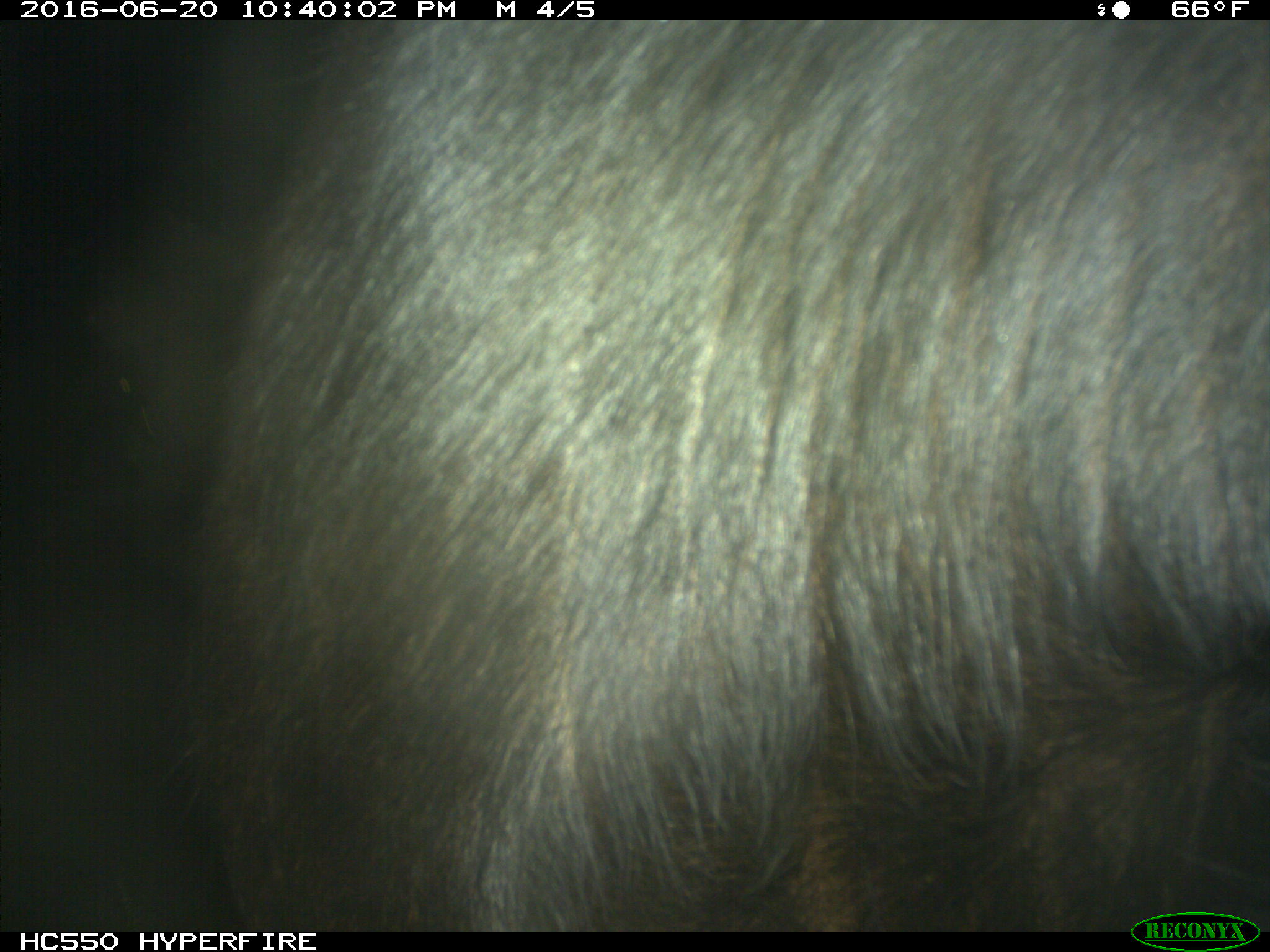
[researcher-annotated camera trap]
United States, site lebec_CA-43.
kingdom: Animalia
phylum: Chordata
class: Mammalia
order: Artiodactyla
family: Bovidae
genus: Bos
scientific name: Bos taurus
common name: domestic cow